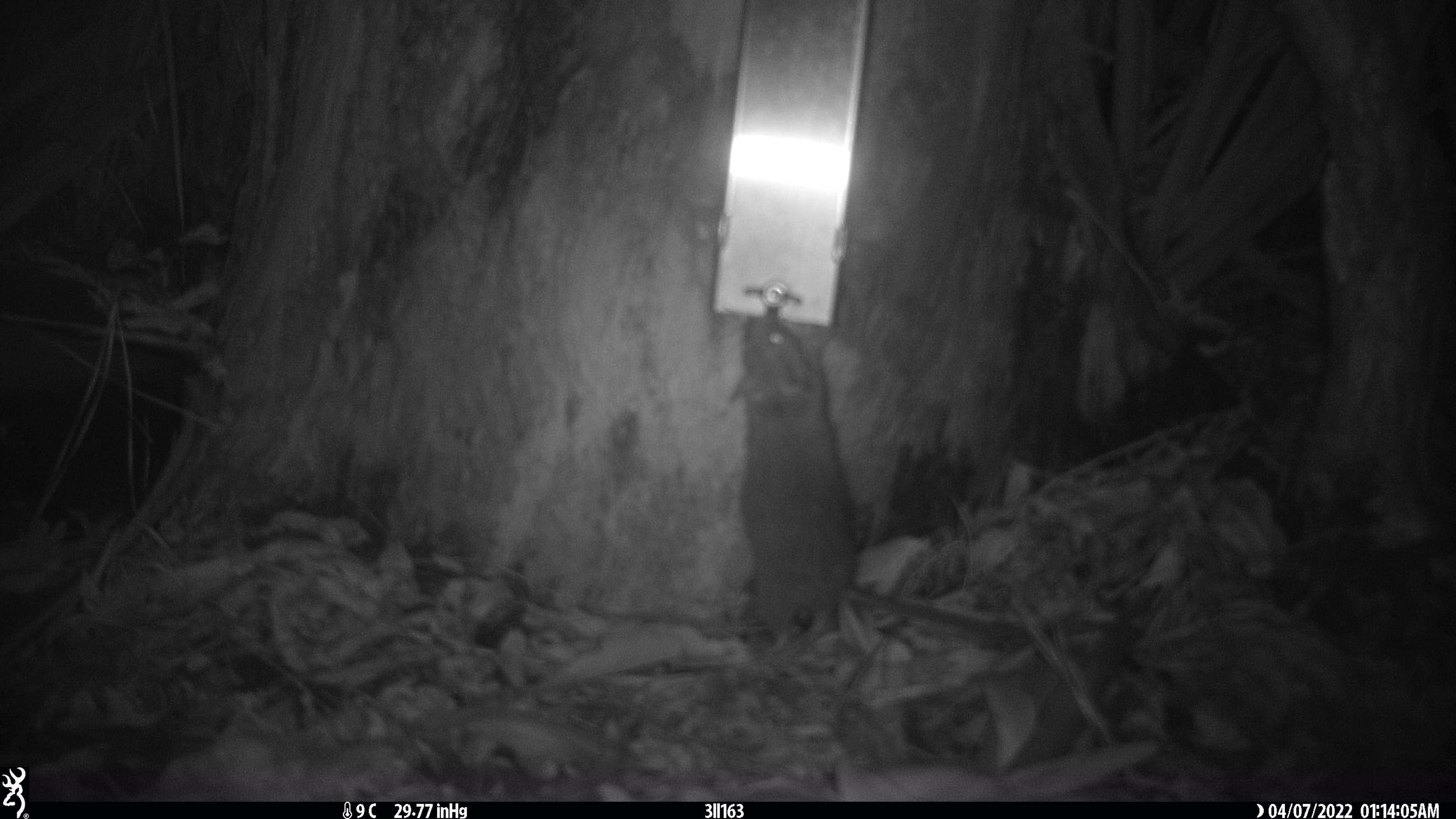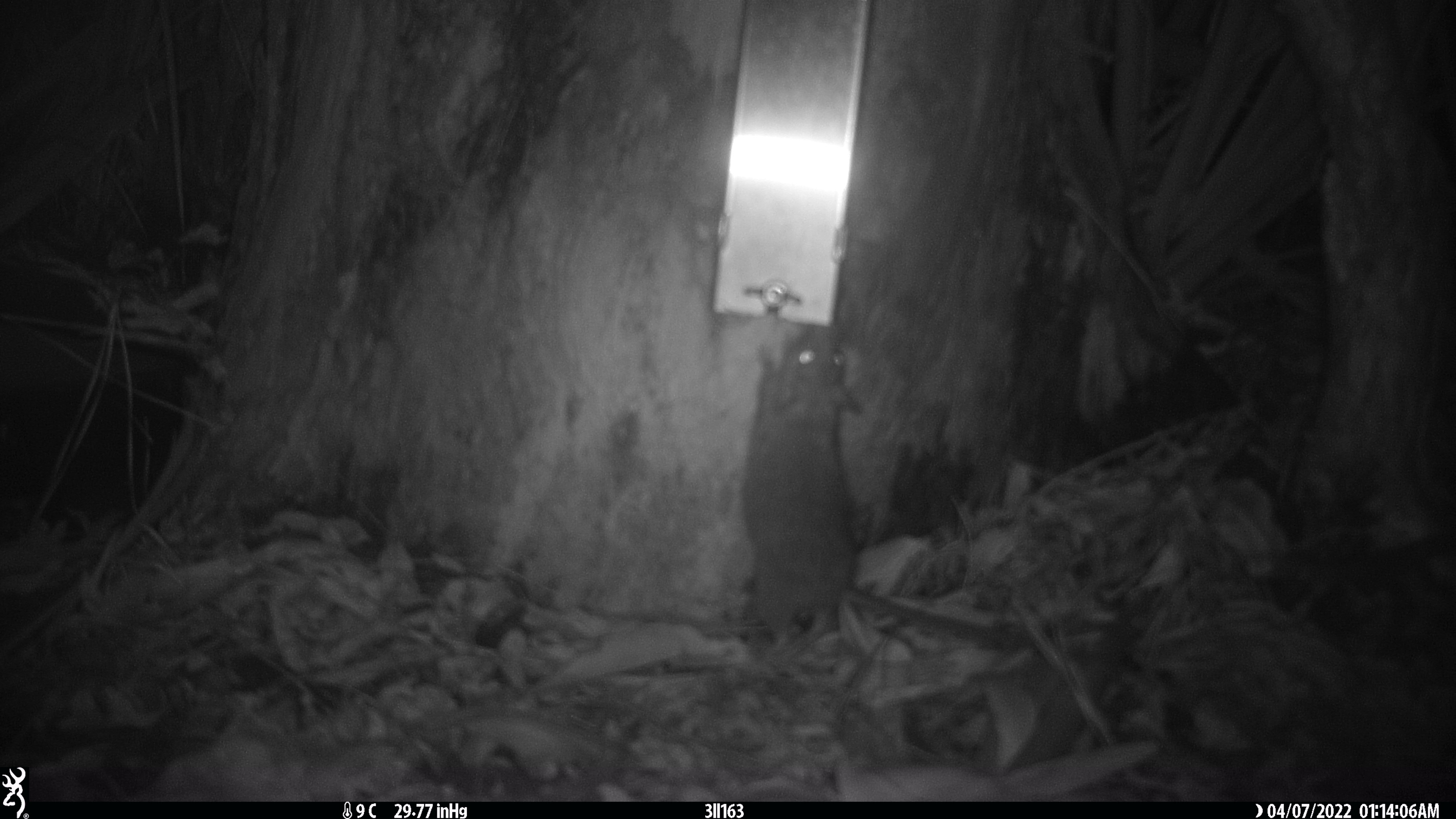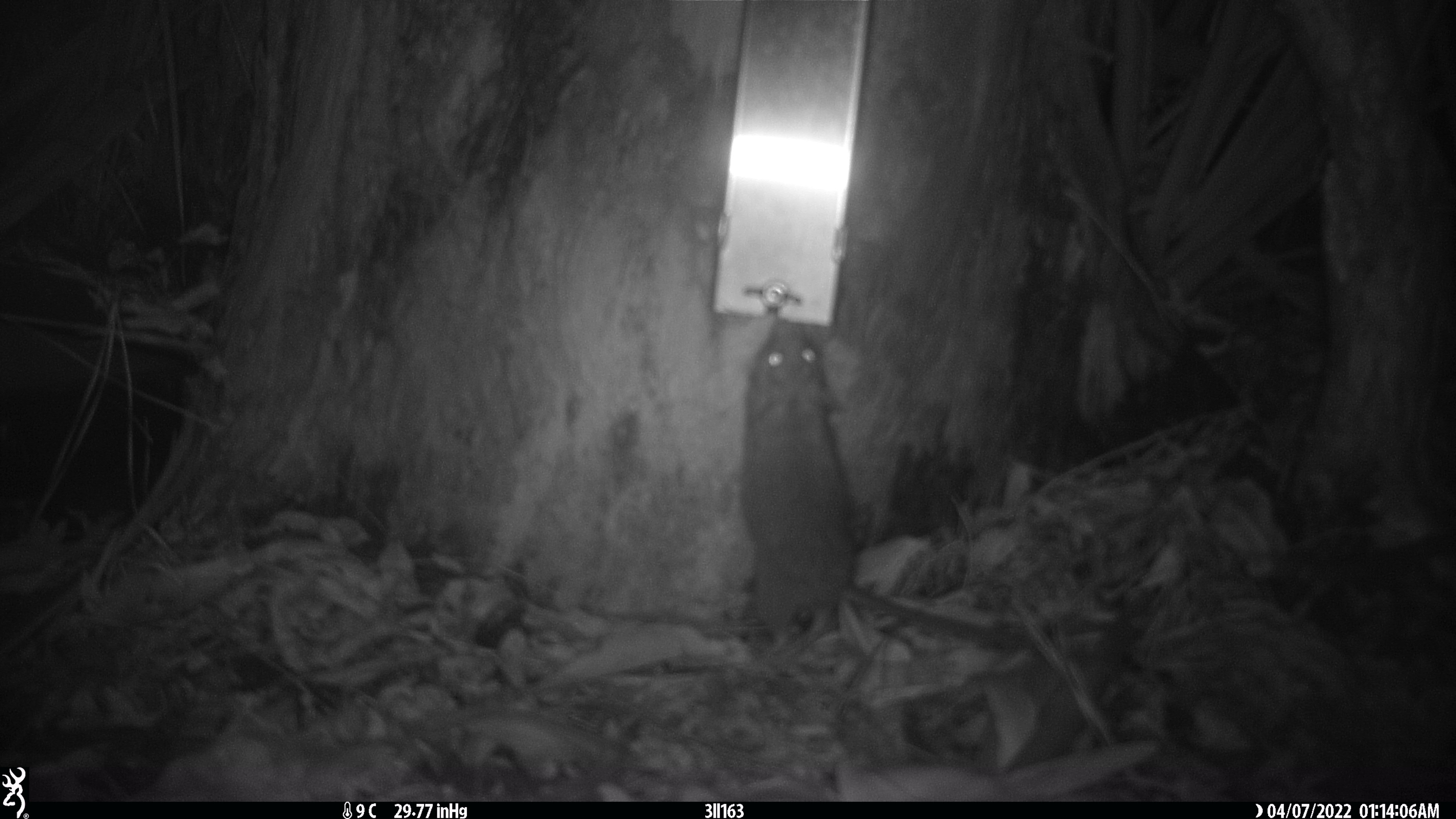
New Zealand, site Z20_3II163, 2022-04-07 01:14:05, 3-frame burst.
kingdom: Animalia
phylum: Chordata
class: Mammalia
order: Rodentia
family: Muridae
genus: Rattus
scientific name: Rattus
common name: rat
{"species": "rat (Rattus)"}